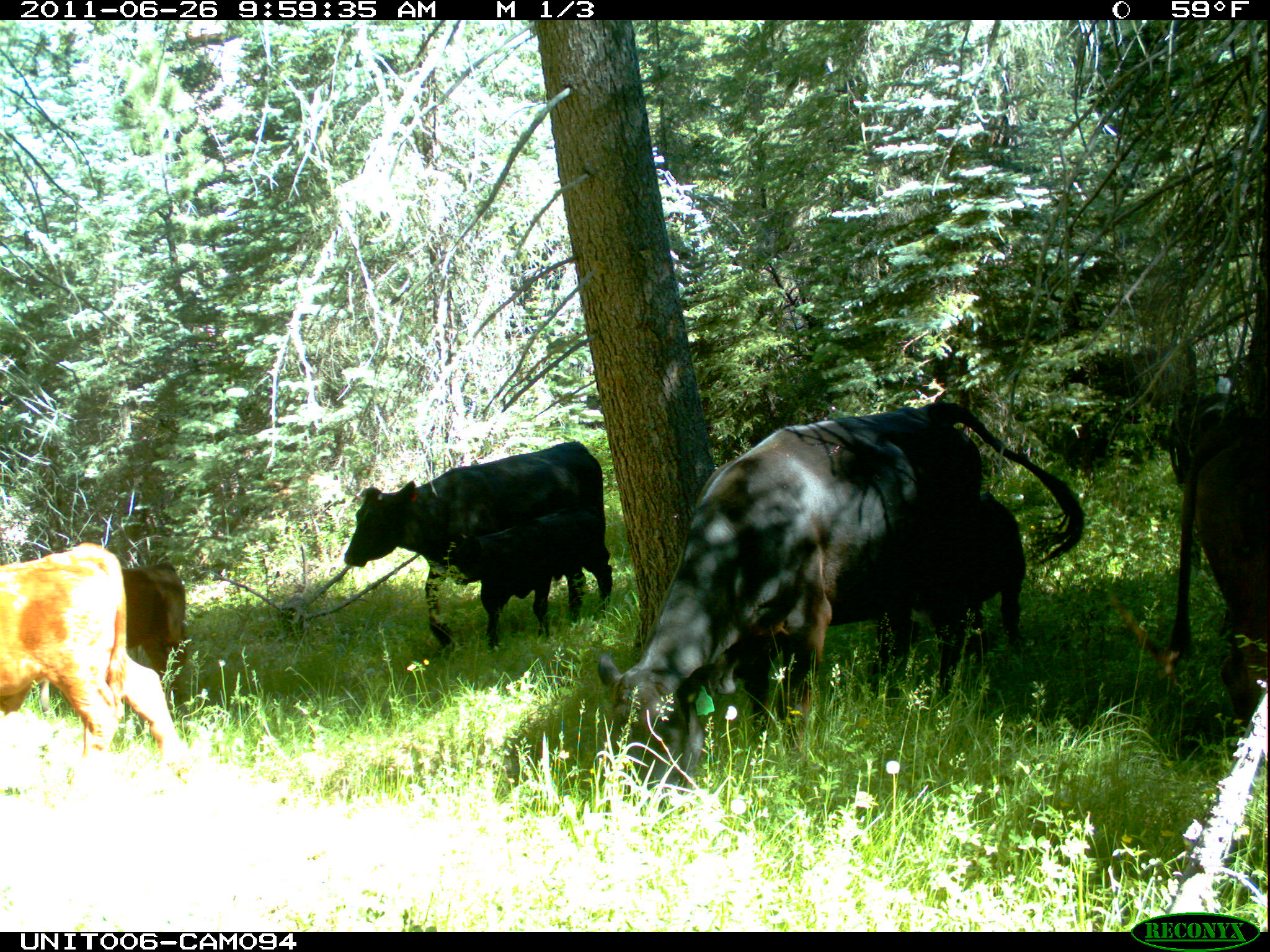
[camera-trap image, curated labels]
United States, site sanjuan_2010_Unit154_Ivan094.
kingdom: Animalia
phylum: Chordata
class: Mammalia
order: Artiodactyla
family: Bovidae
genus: Bos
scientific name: Bos taurus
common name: domestic cow